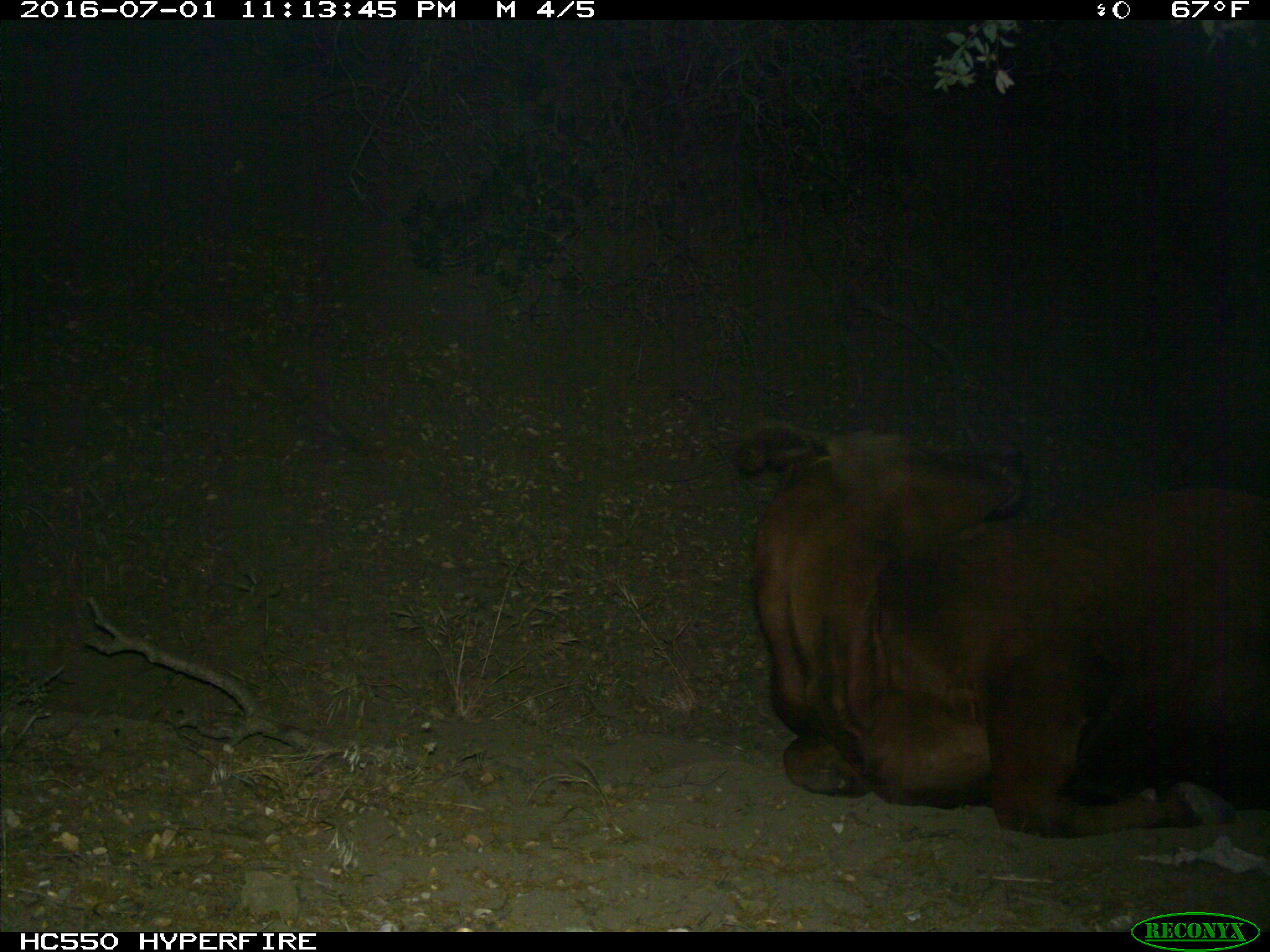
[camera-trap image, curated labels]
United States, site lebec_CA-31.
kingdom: Animalia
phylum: Chordata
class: Mammalia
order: Artiodactyla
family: Bovidae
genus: Bos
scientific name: Bos taurus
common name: domestic cow